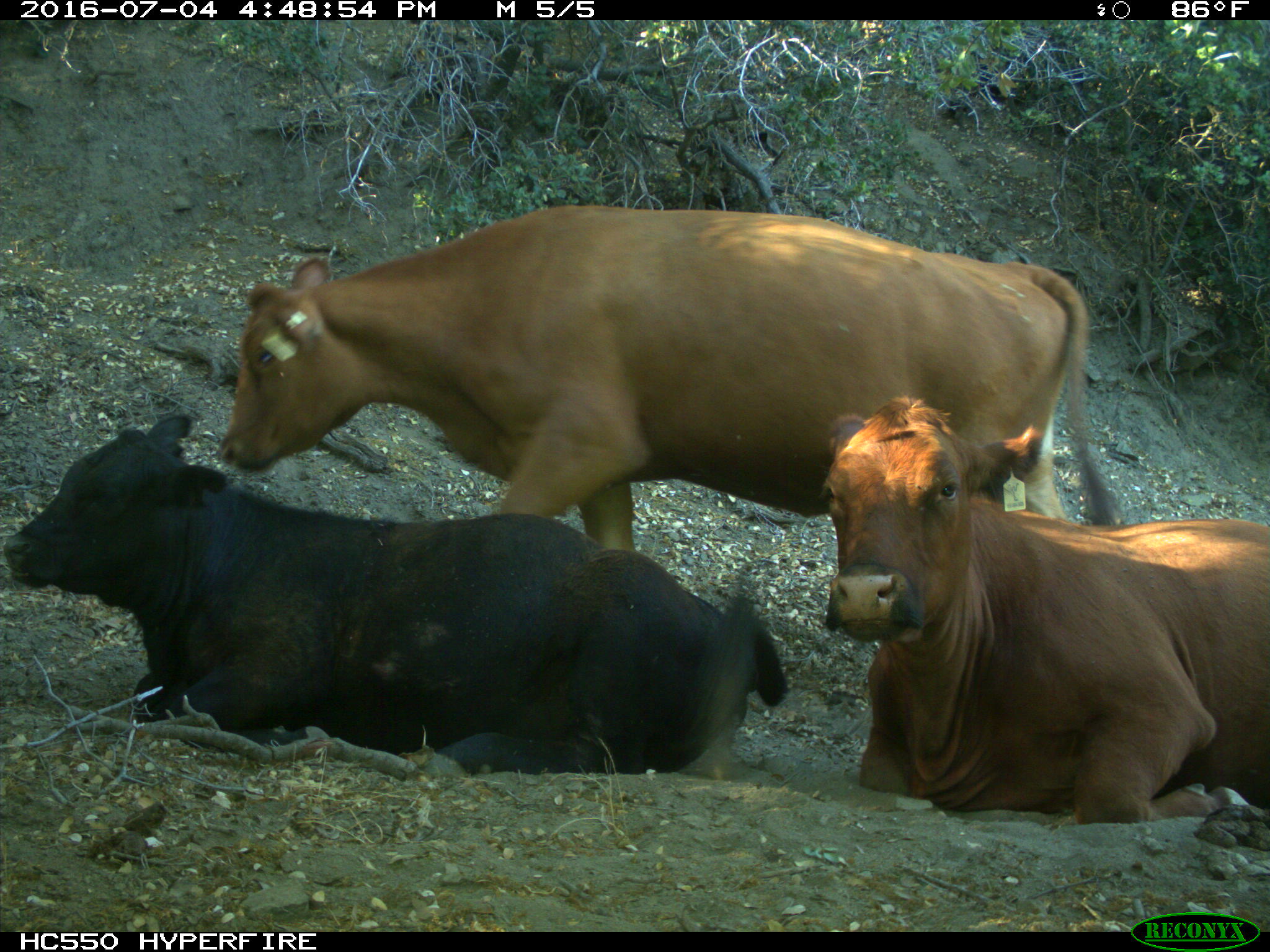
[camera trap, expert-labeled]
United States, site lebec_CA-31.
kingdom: Animalia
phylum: Chordata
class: Mammalia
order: Artiodactyla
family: Bovidae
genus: Bos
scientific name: Bos taurus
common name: domestic cow